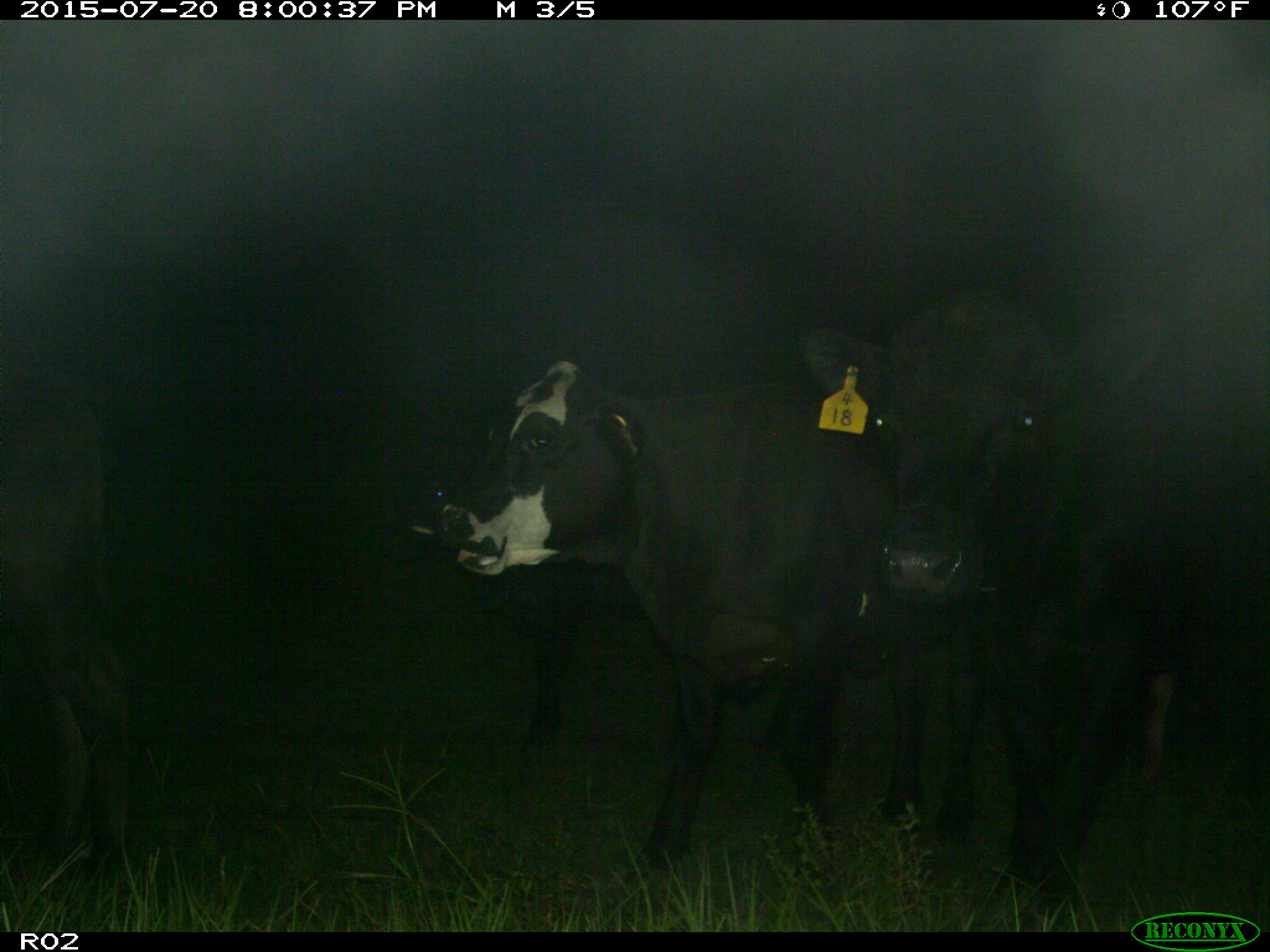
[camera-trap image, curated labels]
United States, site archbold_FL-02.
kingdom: Animalia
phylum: Chordata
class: Mammalia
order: Artiodactyla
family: Bovidae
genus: Bos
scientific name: Bos taurus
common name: domestic cow